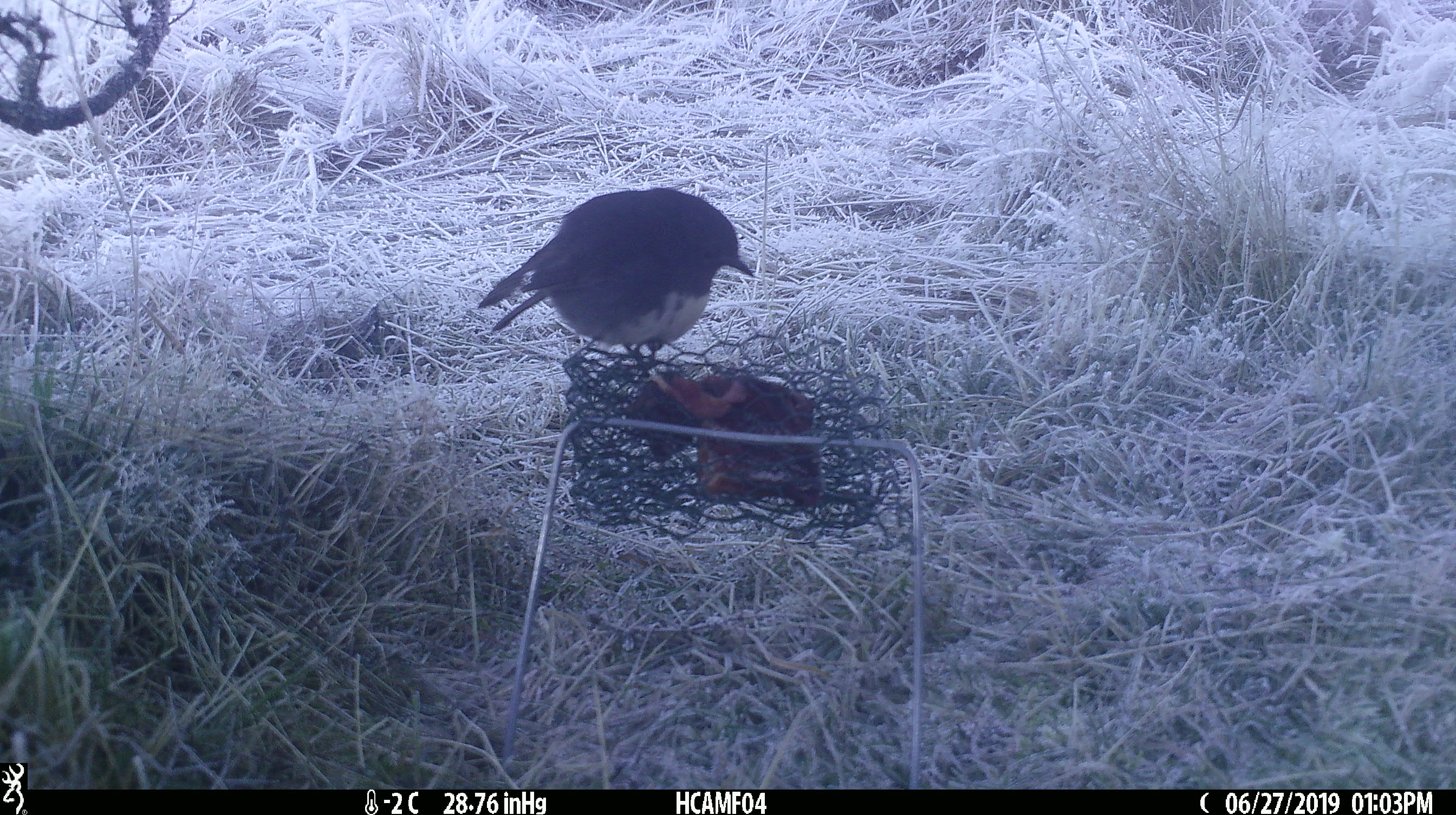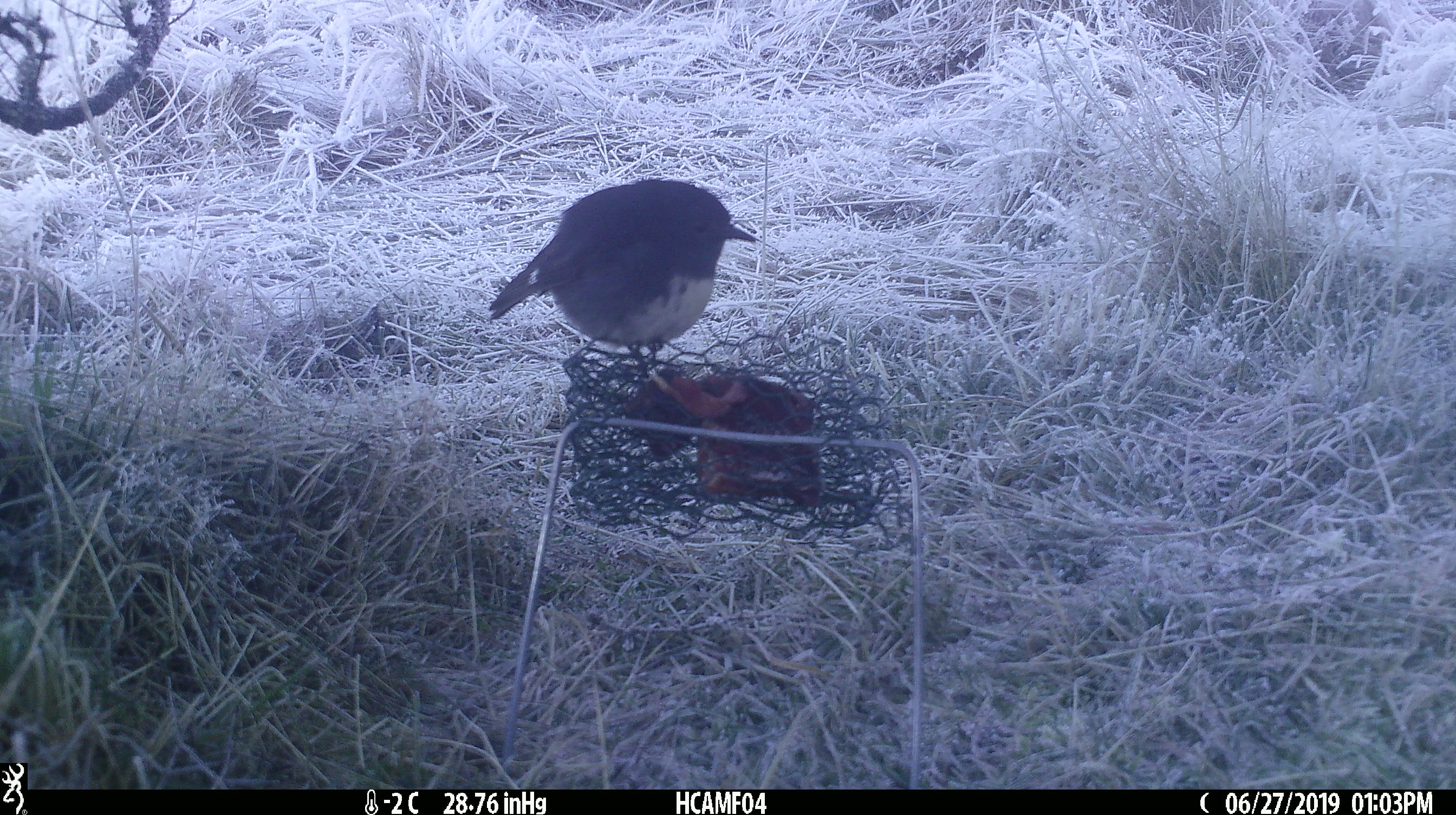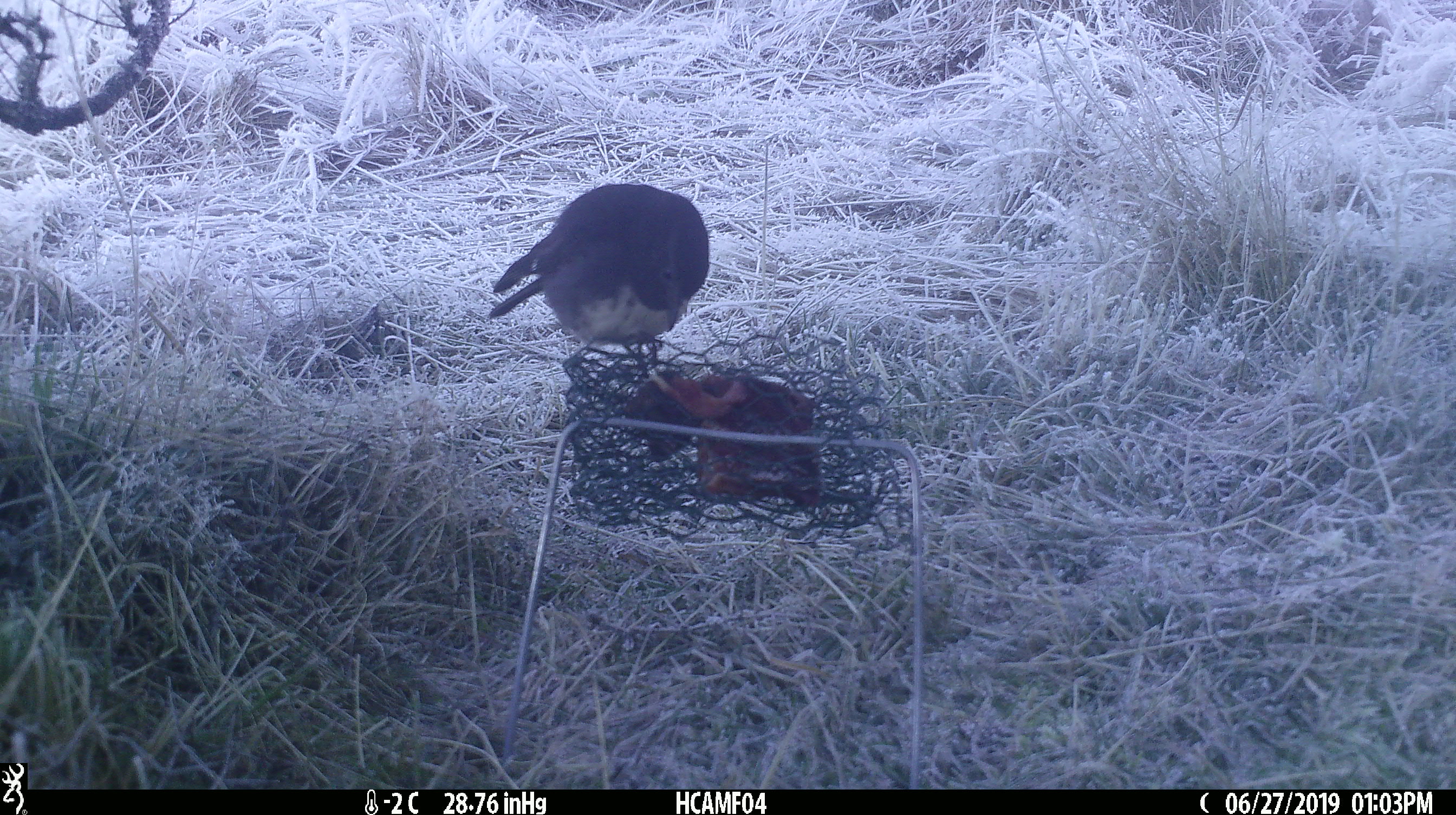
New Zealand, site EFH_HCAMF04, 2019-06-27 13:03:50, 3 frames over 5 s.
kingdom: Animalia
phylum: Chordata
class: Aves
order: Passeriformes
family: Petroicidae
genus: Petroica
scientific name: Petroica australis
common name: new zealand robin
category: robin